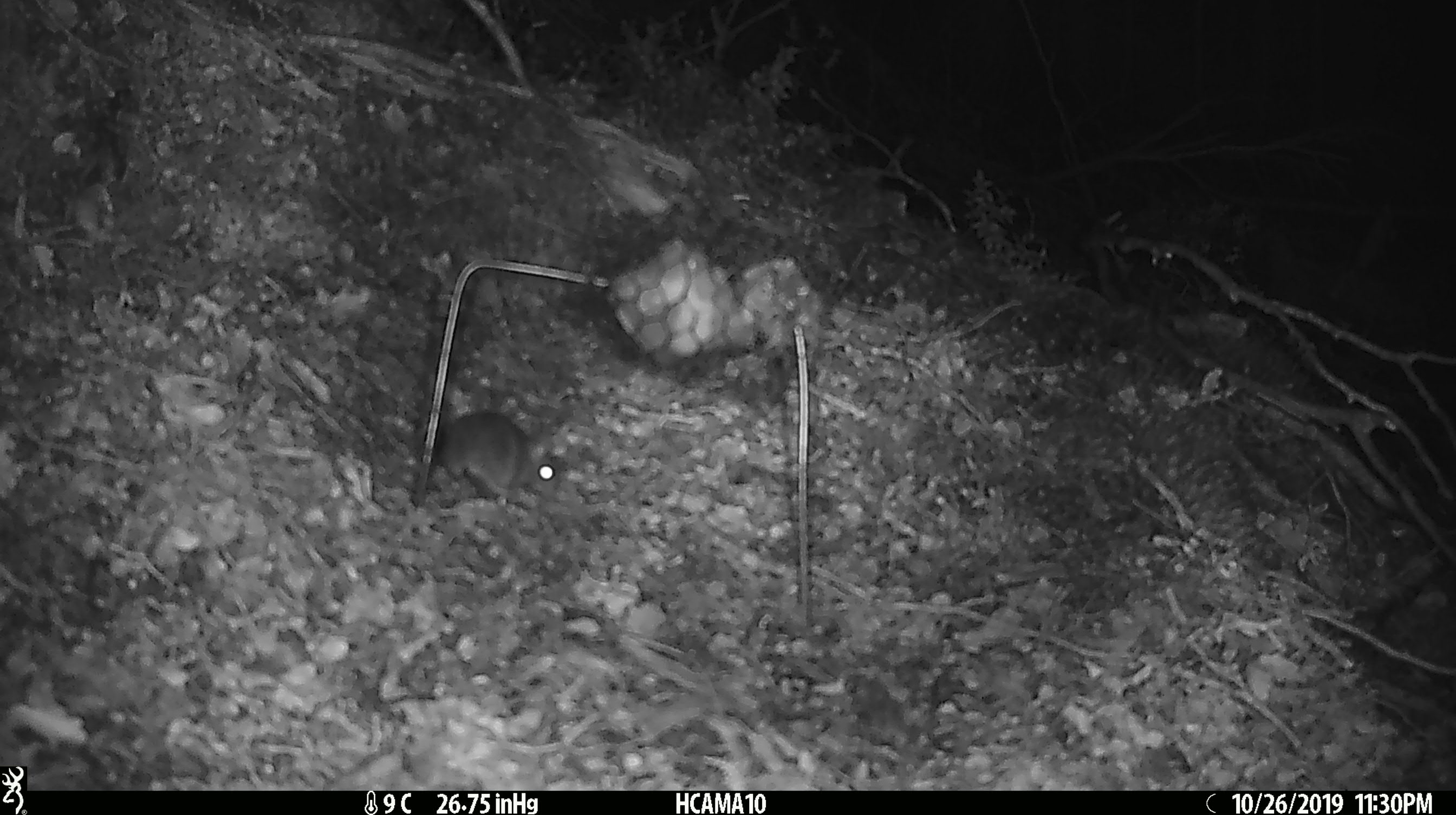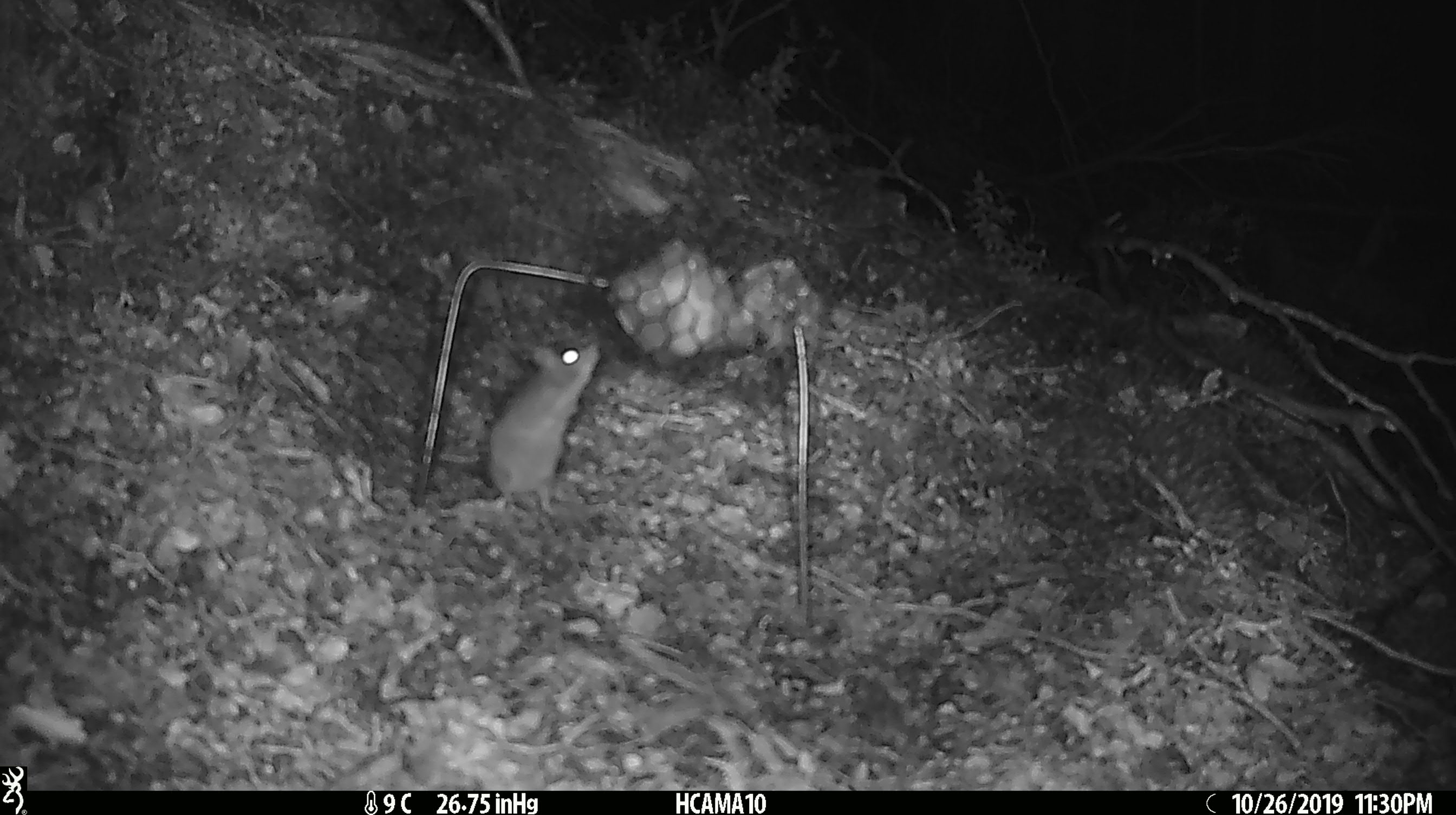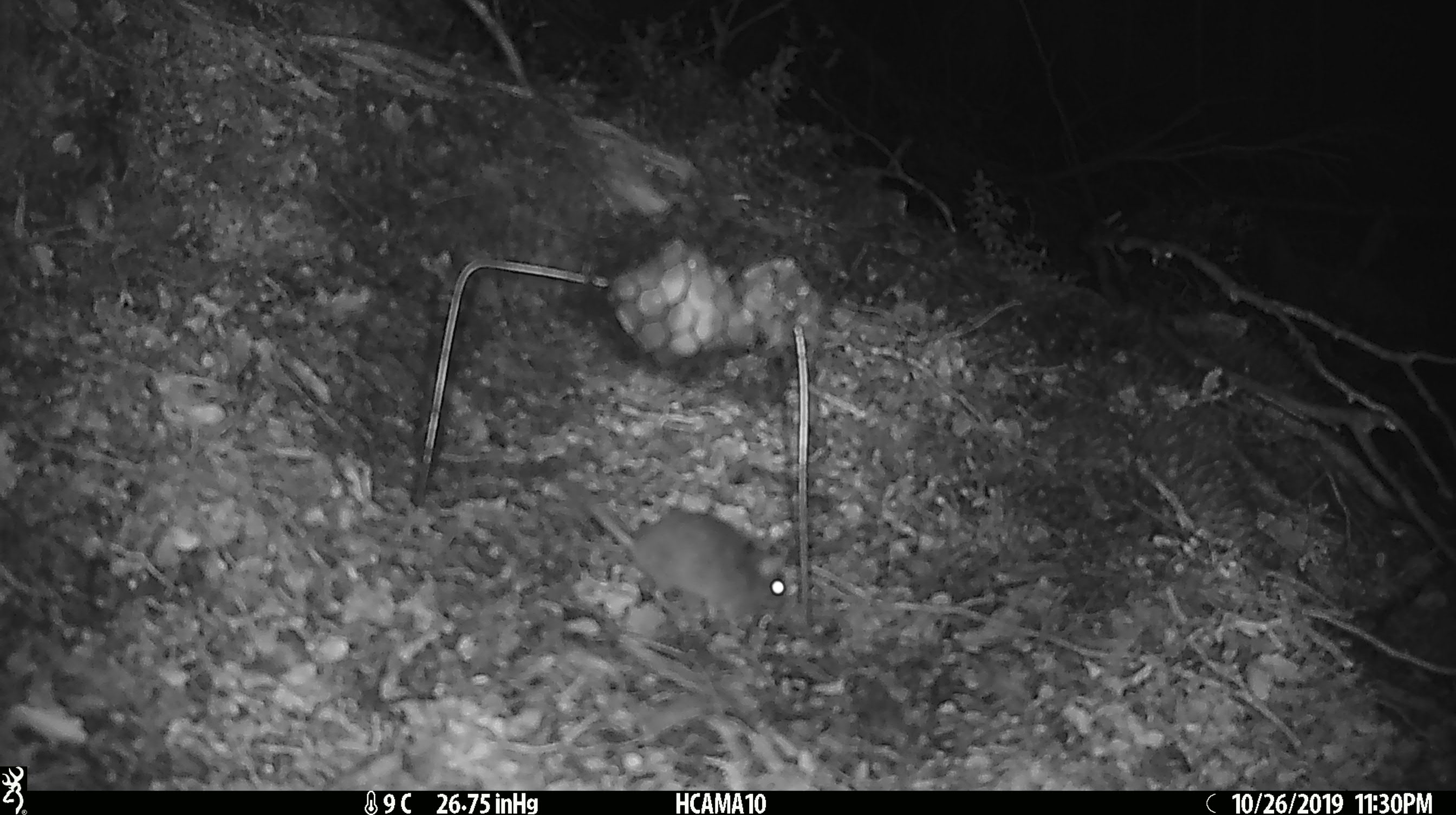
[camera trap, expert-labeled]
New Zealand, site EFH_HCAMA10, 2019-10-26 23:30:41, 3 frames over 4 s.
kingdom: Animalia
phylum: Chordata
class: Mammalia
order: Rodentia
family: Muridae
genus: Mus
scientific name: Mus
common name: mouse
Mouse (Mus).